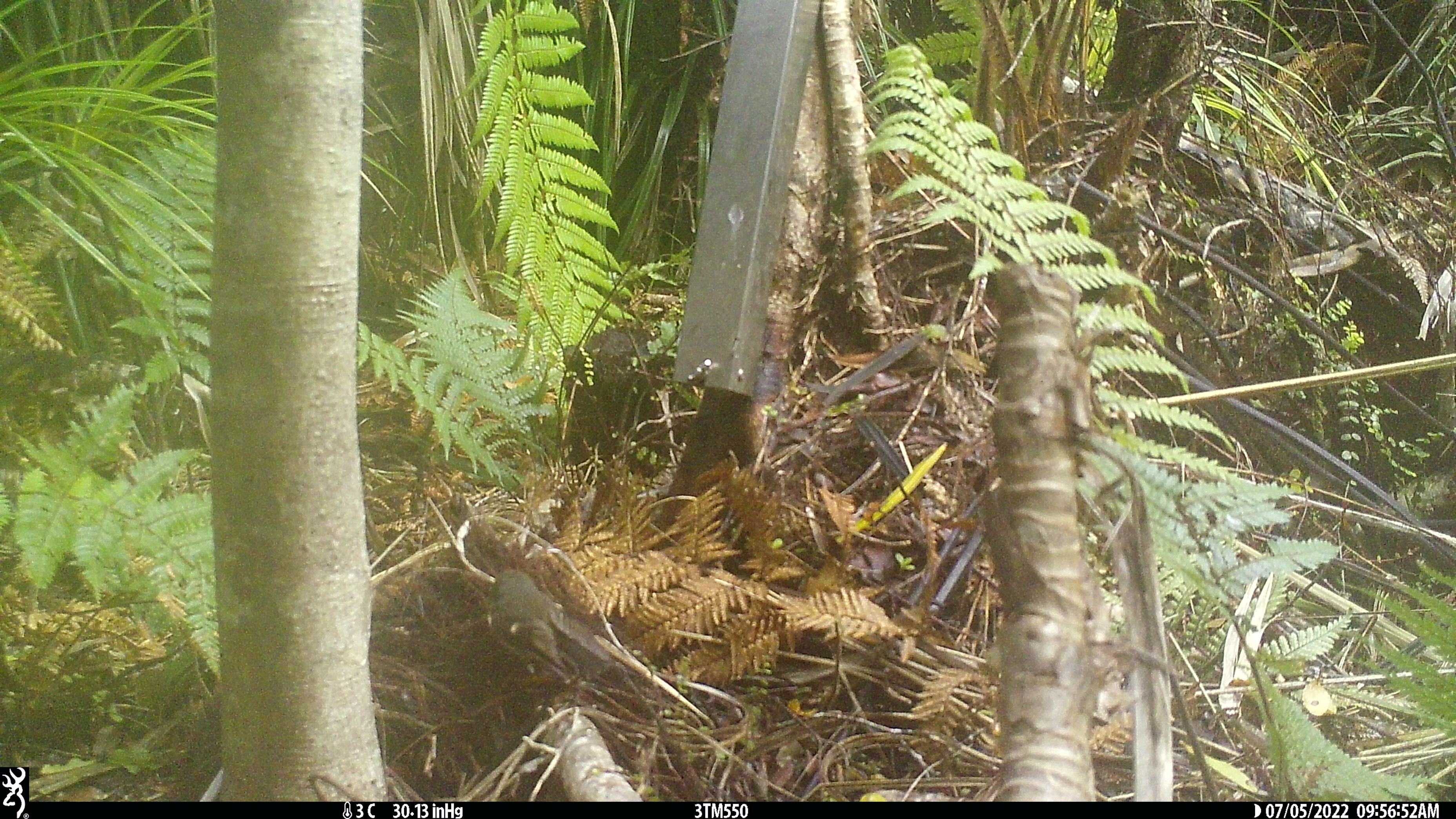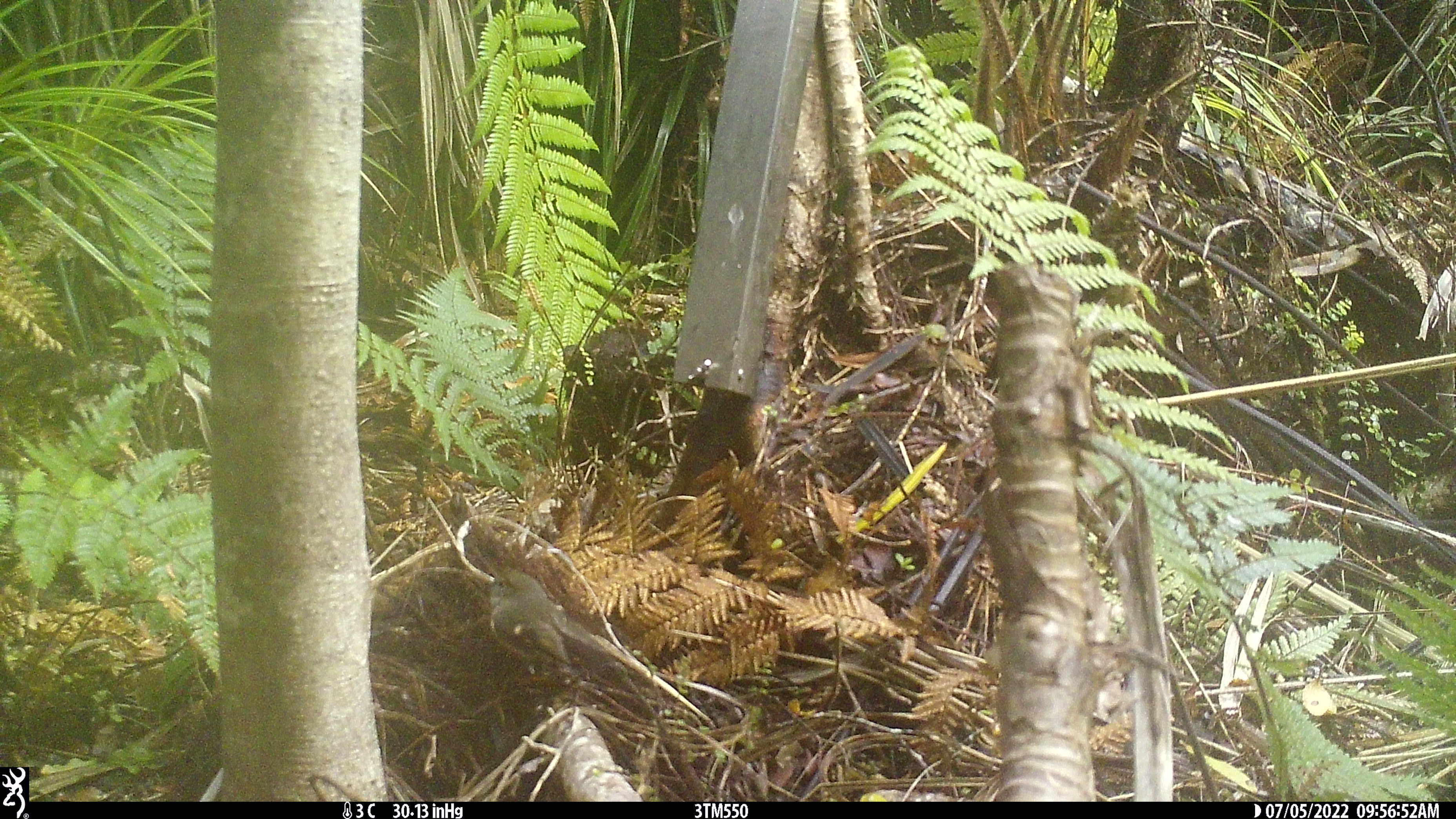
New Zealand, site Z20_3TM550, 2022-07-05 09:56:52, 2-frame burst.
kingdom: Animalia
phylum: Chordata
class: Aves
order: Passeriformes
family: Petroicidae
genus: Petroica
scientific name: Petroica macrocephala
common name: tomtit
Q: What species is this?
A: Tomtit (Petroica macrocephala).